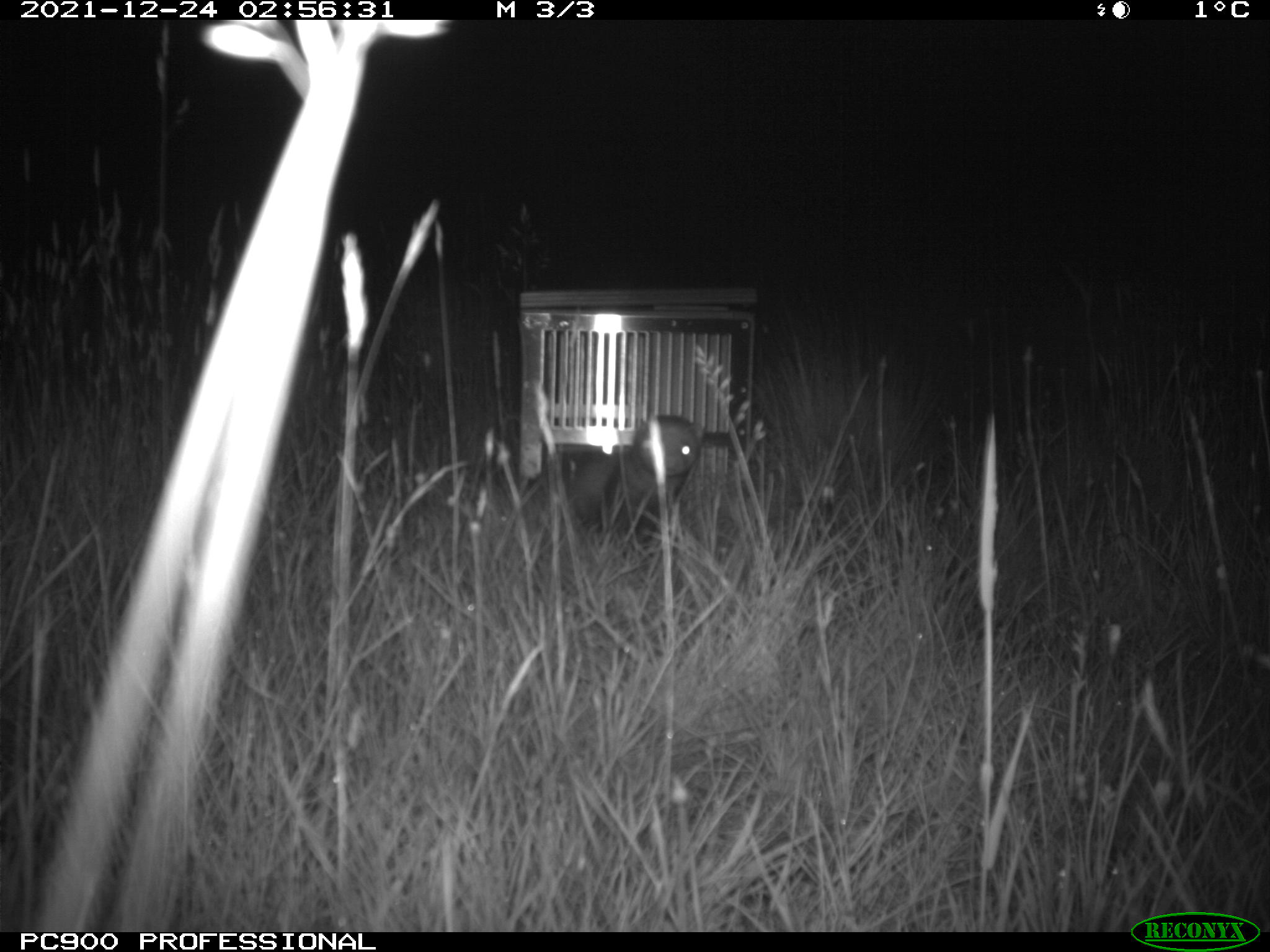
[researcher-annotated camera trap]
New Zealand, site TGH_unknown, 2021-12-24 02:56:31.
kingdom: Animalia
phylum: Chordata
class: Mammalia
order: Carnivora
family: Mustelidae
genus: Mustela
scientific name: Mustela furo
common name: ferret